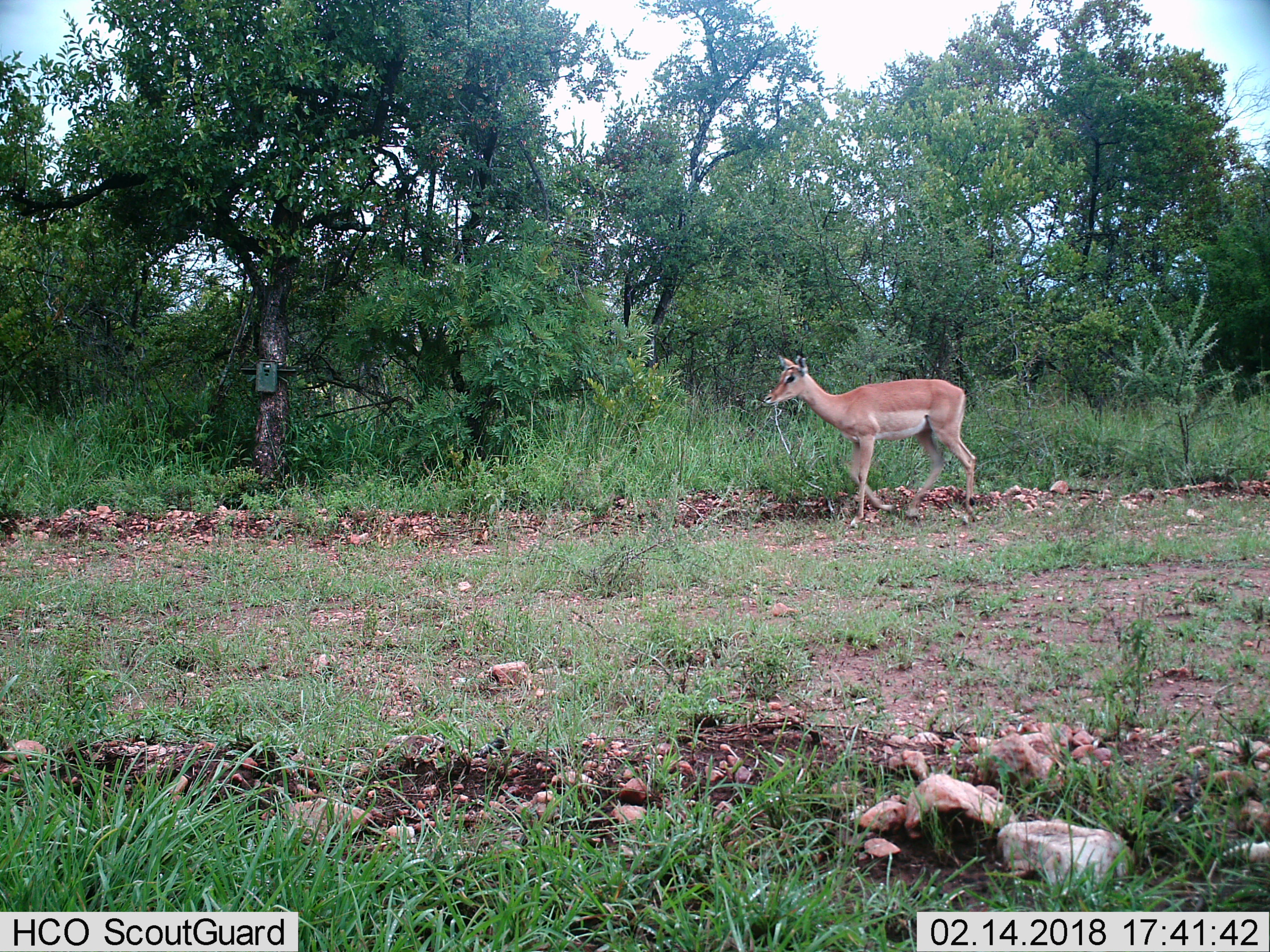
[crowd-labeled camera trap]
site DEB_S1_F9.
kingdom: Animalia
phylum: Chordata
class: Mammalia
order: Artiodactyla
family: Bovidae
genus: Aepyceros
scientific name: Aepyceros melampus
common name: impala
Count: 1.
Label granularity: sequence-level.